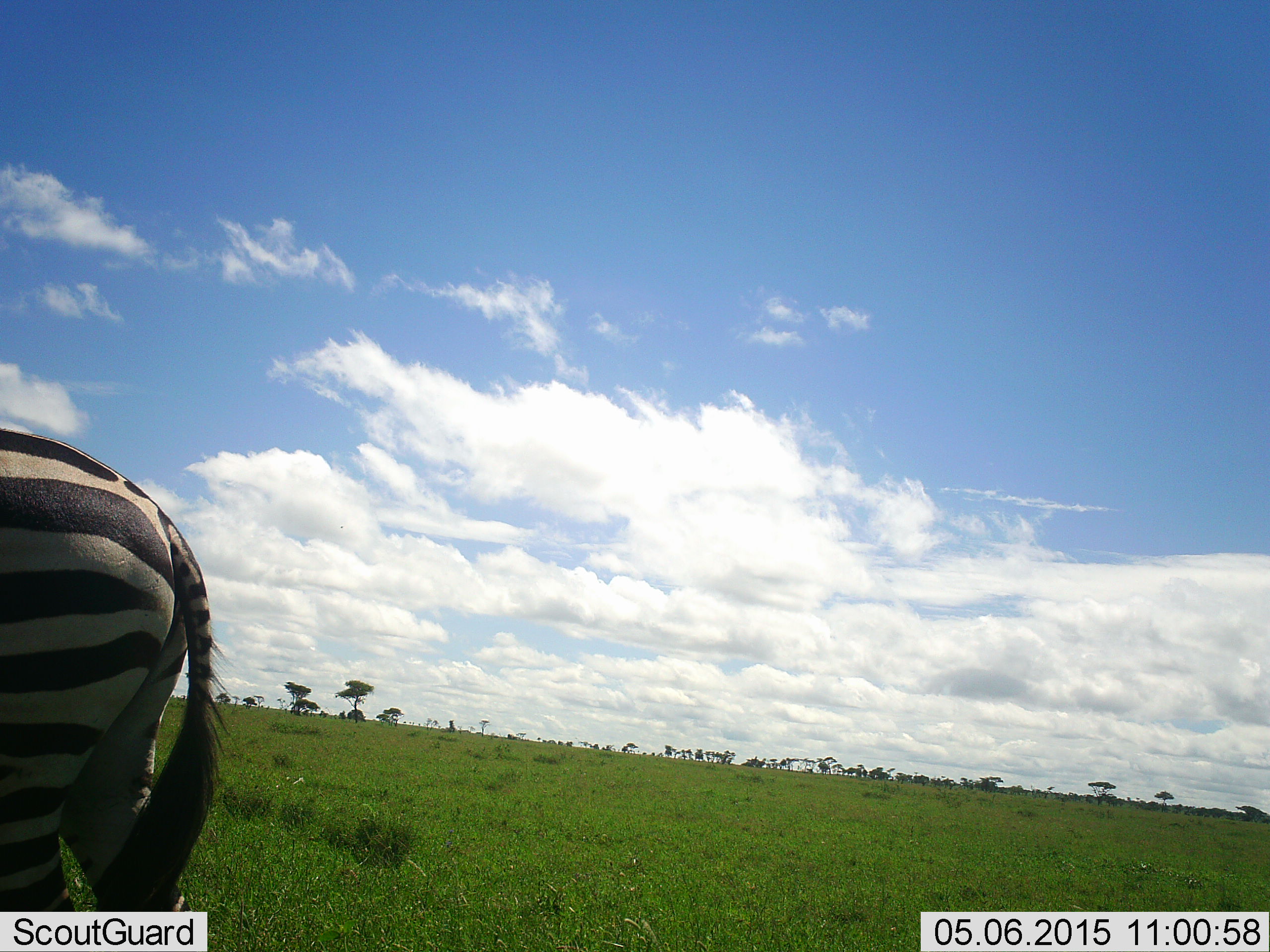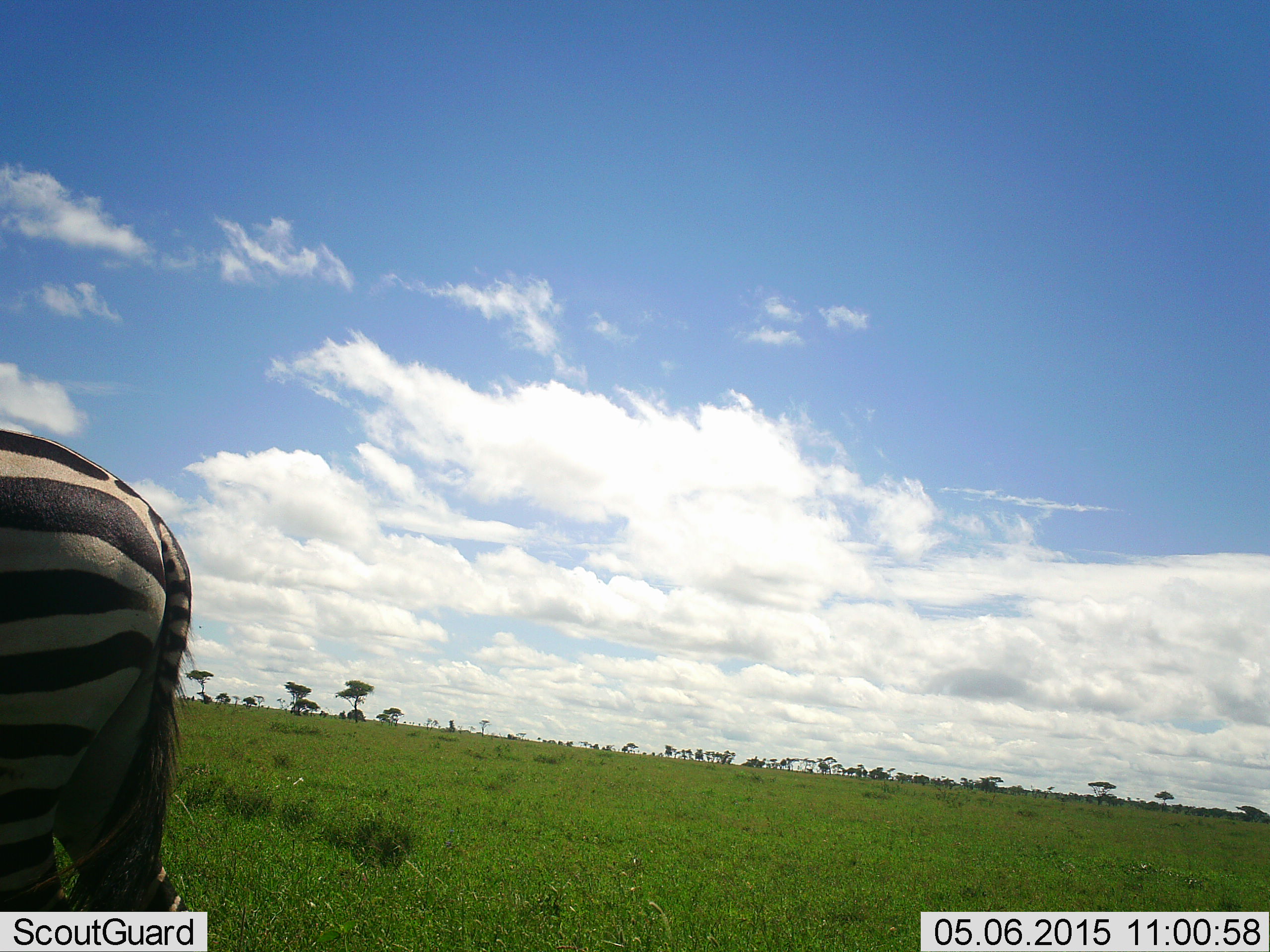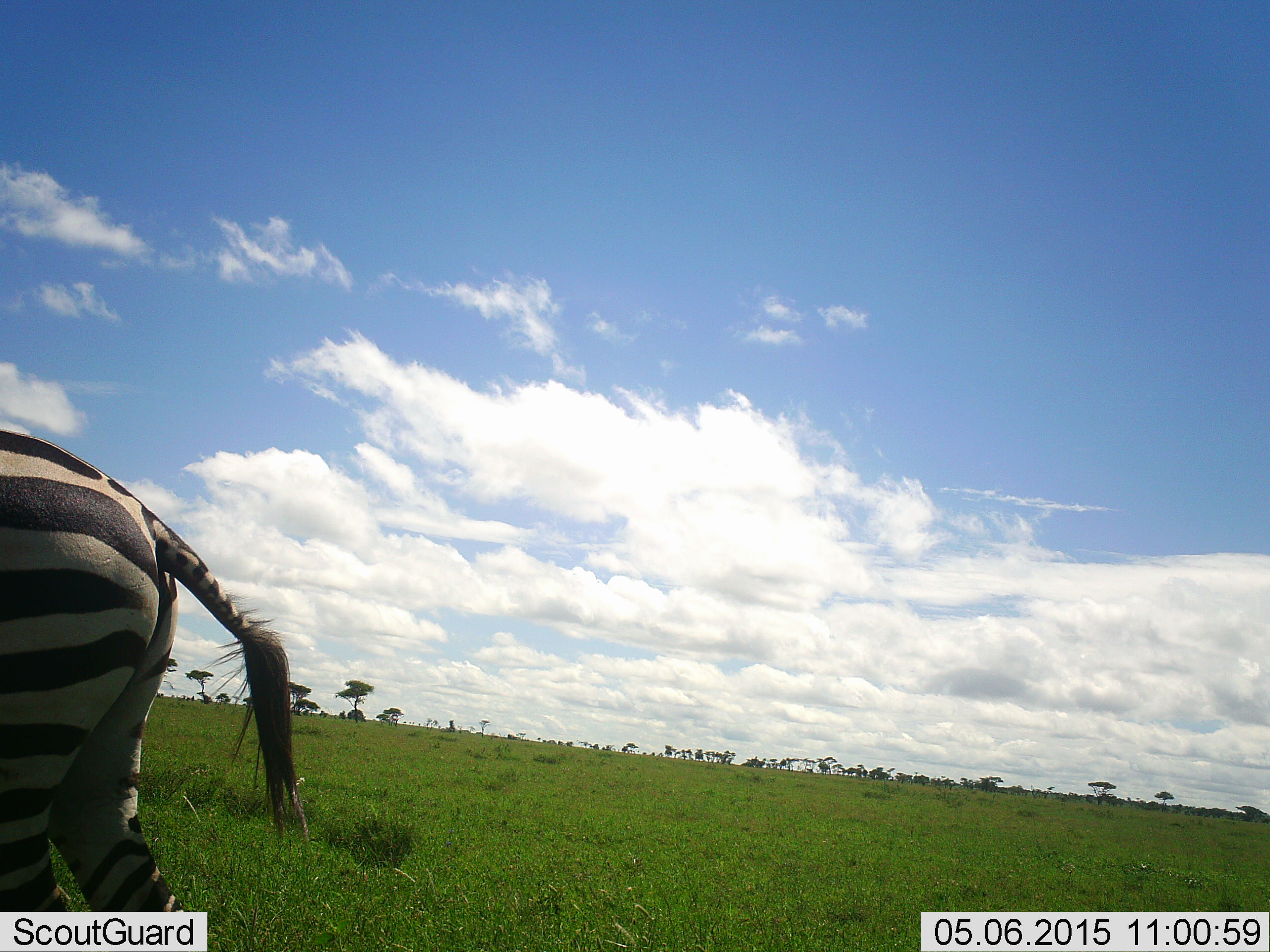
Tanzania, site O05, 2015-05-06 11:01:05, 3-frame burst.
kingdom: Animalia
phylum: Chordata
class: Mammalia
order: Perissodactyla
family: Equidae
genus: Equus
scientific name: Equus quagga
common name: plains zebra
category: zebra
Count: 1.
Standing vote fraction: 70%.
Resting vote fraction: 0%.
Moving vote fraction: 40%.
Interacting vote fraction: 0%.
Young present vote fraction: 0%.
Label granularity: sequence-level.